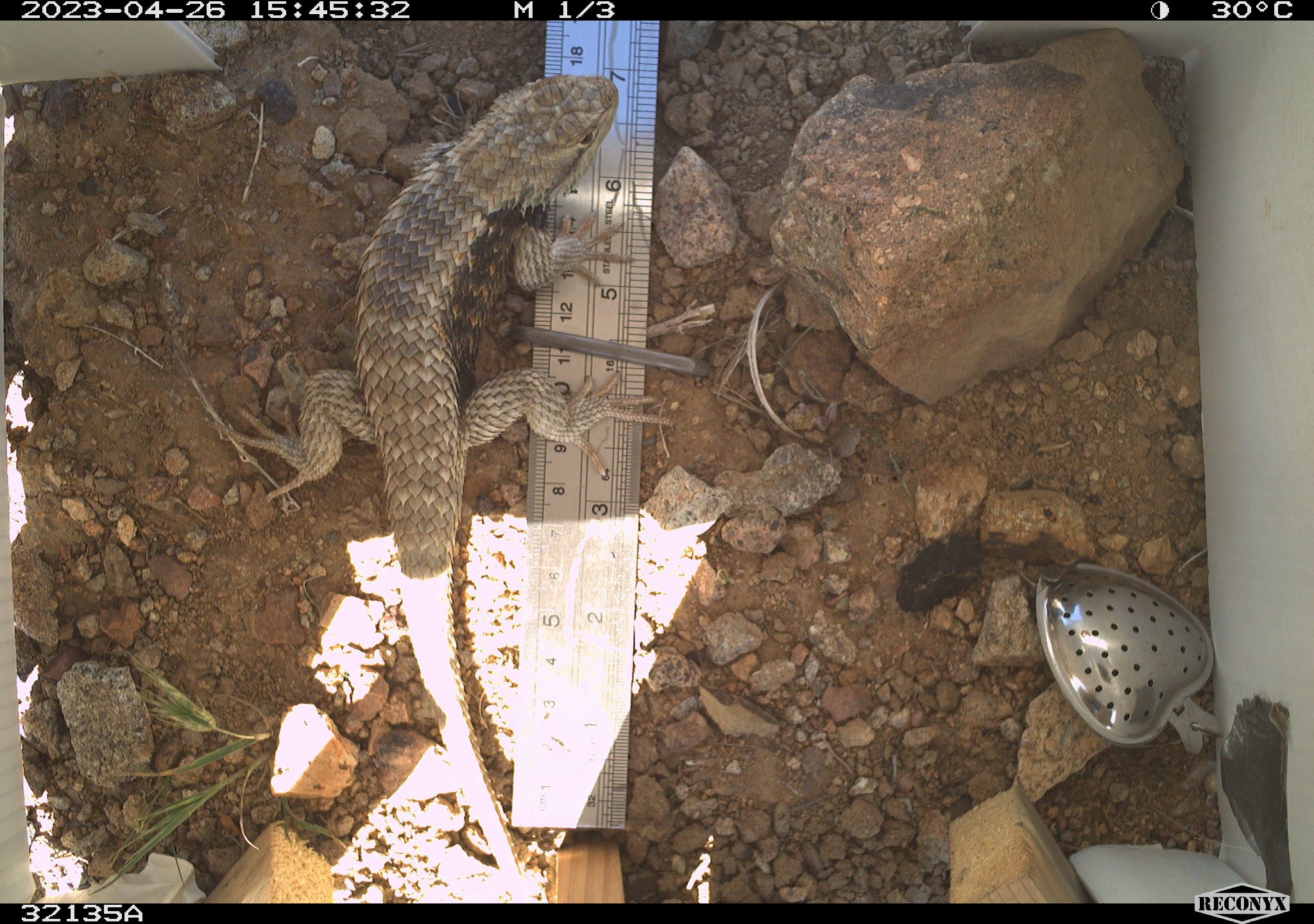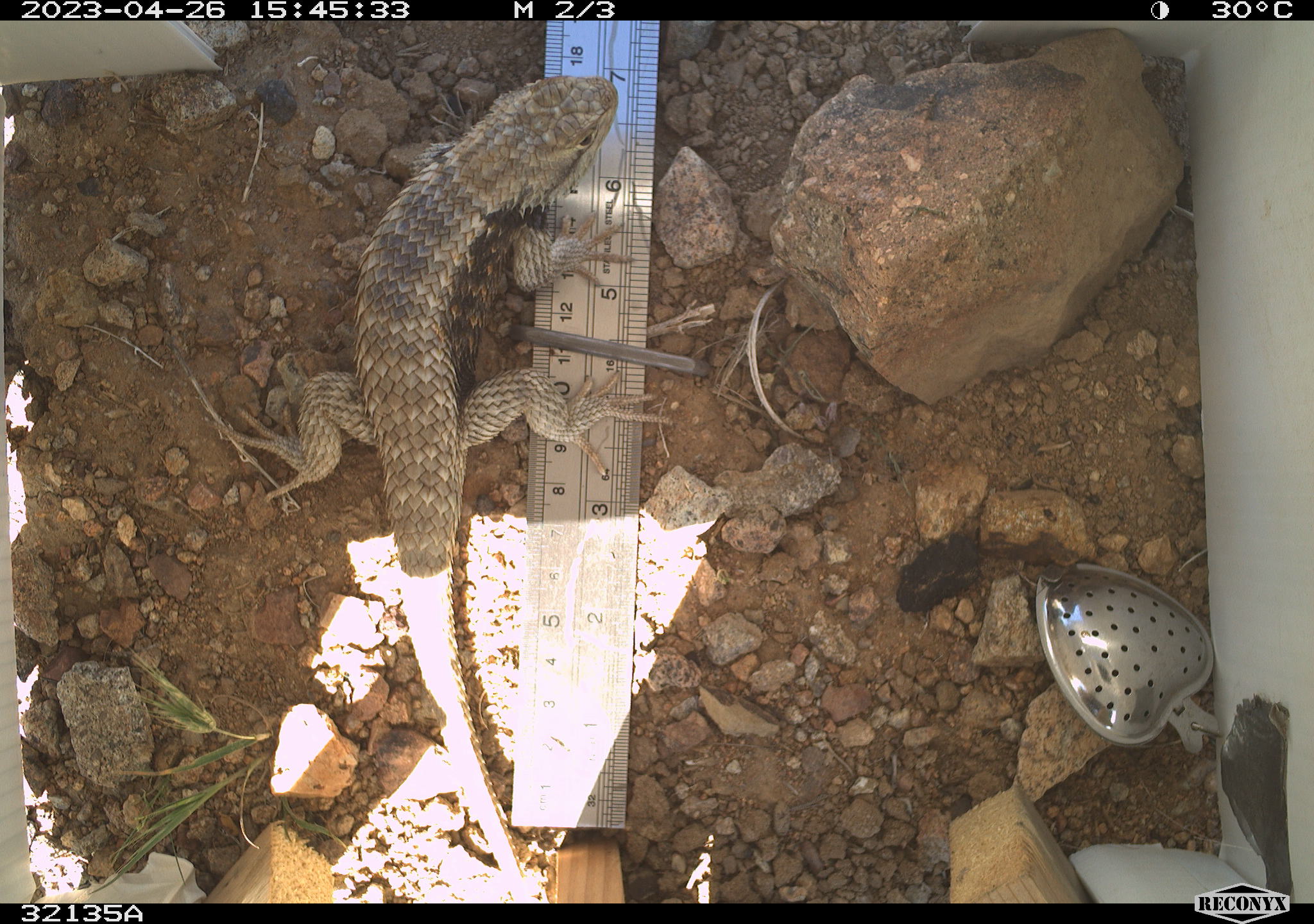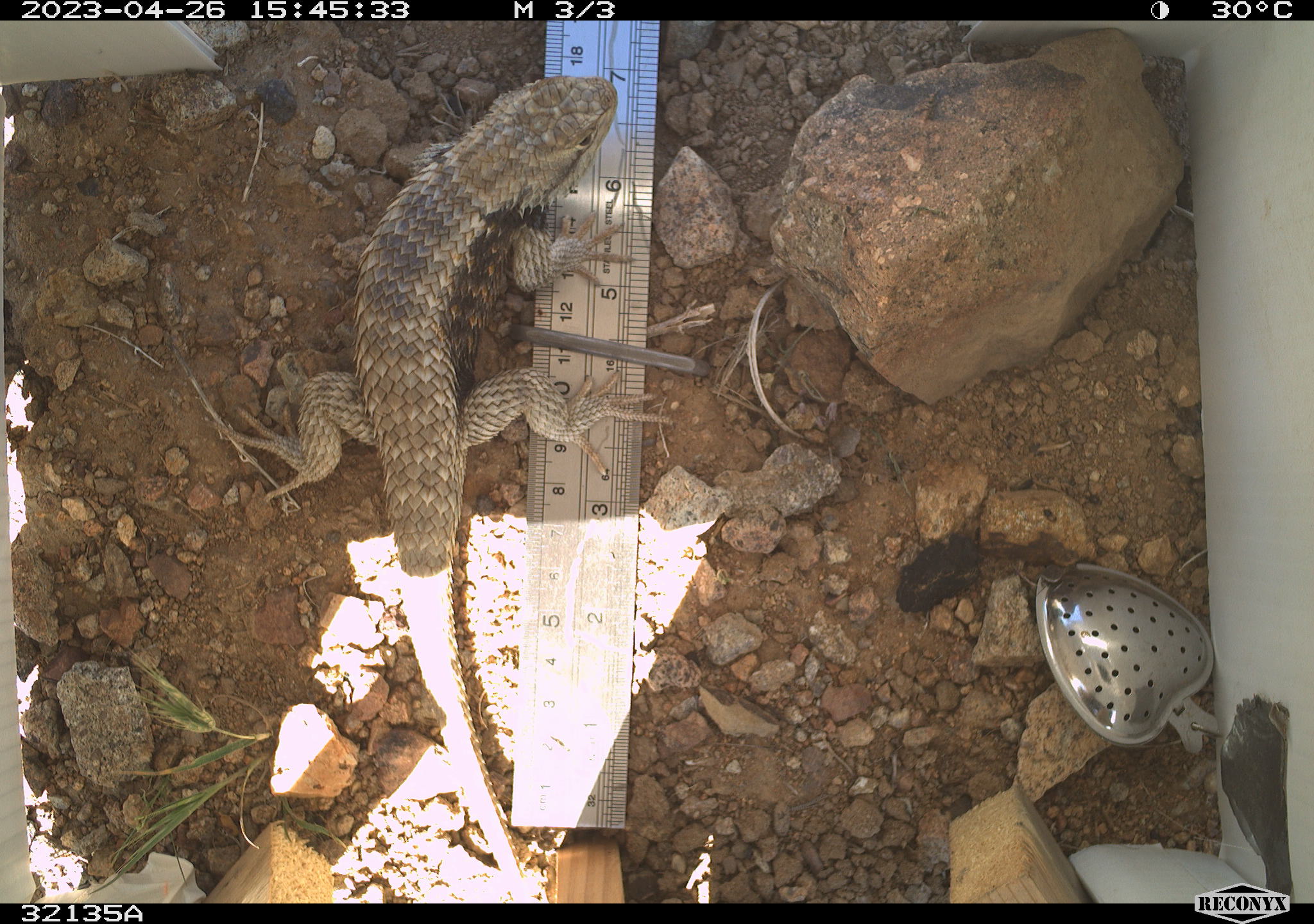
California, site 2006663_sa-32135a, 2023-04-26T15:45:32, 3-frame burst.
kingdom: Animalia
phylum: Chordata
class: Reptilia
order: Squamata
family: Phrynosomatidae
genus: Sceloporus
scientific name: Sceloporus uniformis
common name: yellow-backed spiny lizard